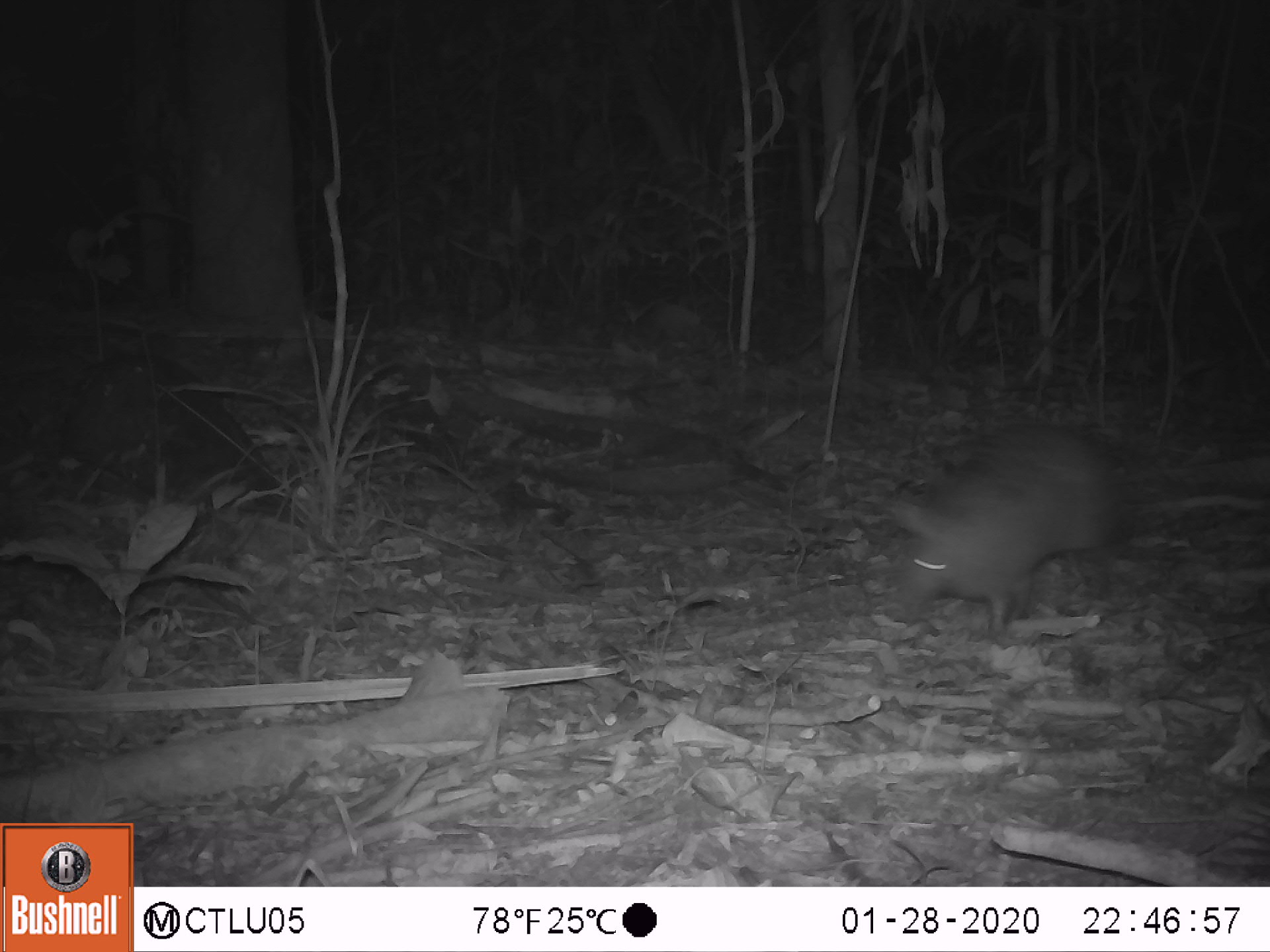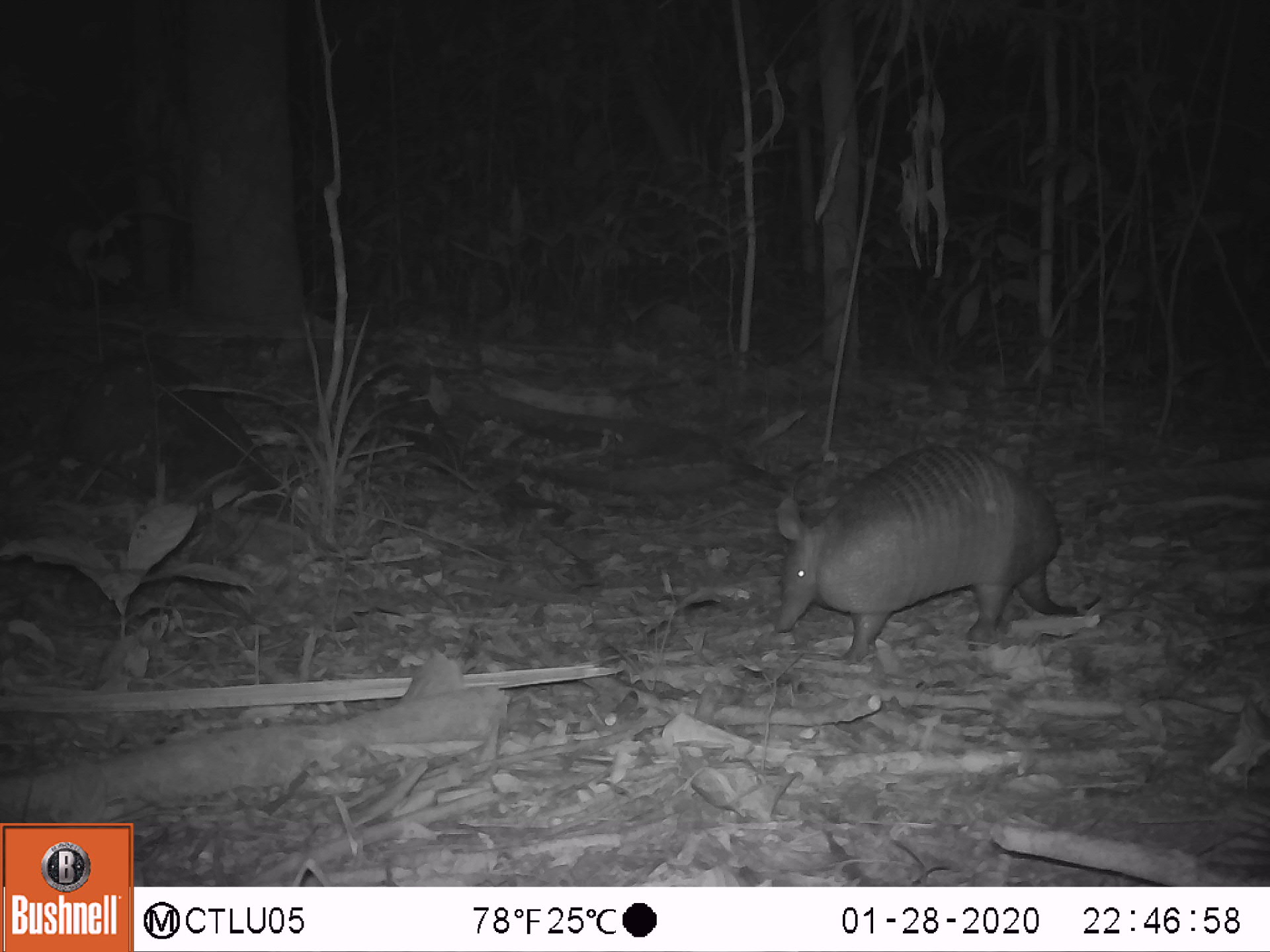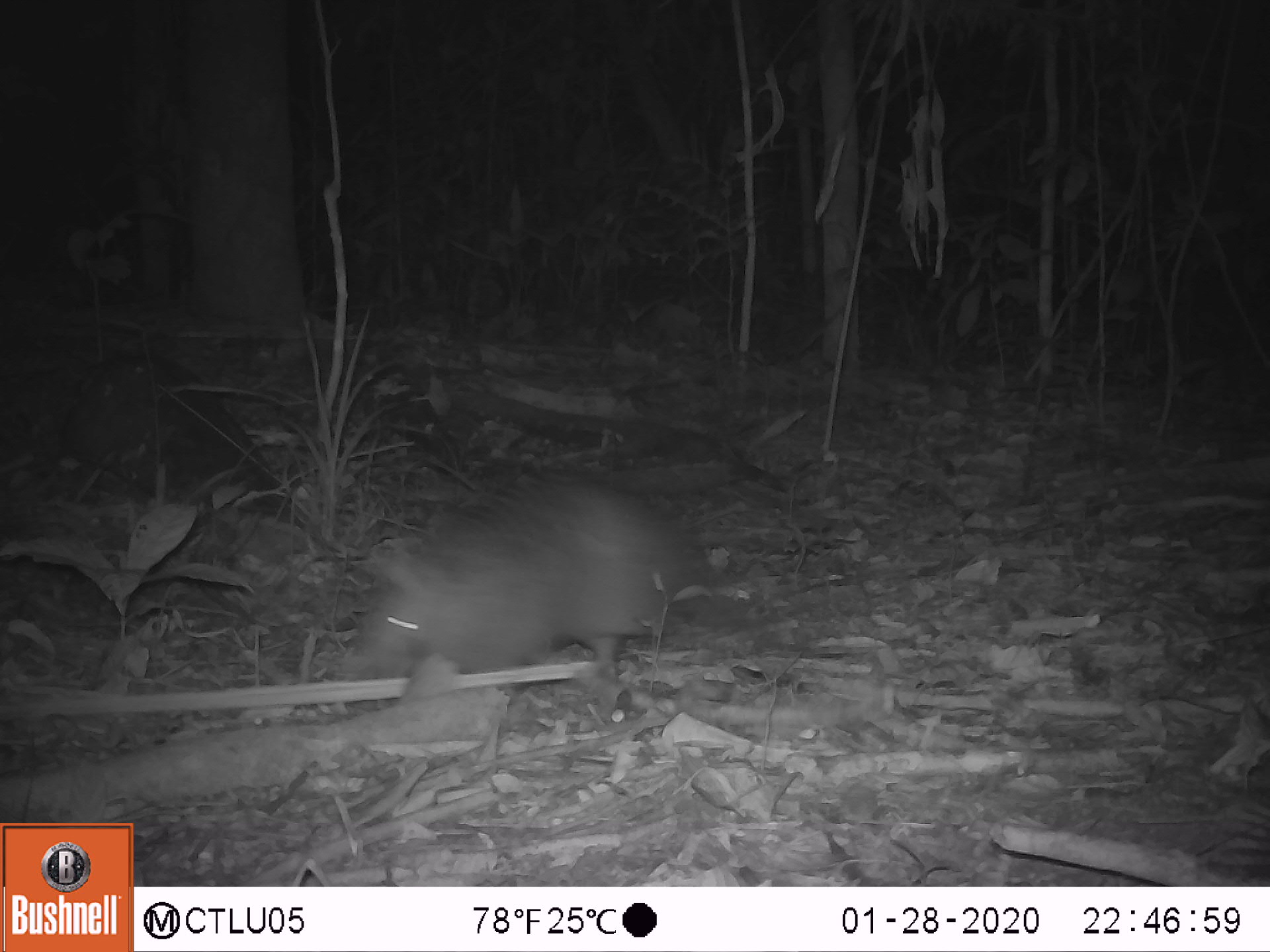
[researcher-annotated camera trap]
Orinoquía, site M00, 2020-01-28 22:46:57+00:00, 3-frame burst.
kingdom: Animalia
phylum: Chordata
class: Mammalia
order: Cingulata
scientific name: Cingulata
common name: armadillo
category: unknown armadillo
Unknown armadillo (armadillo) (Cingulata).